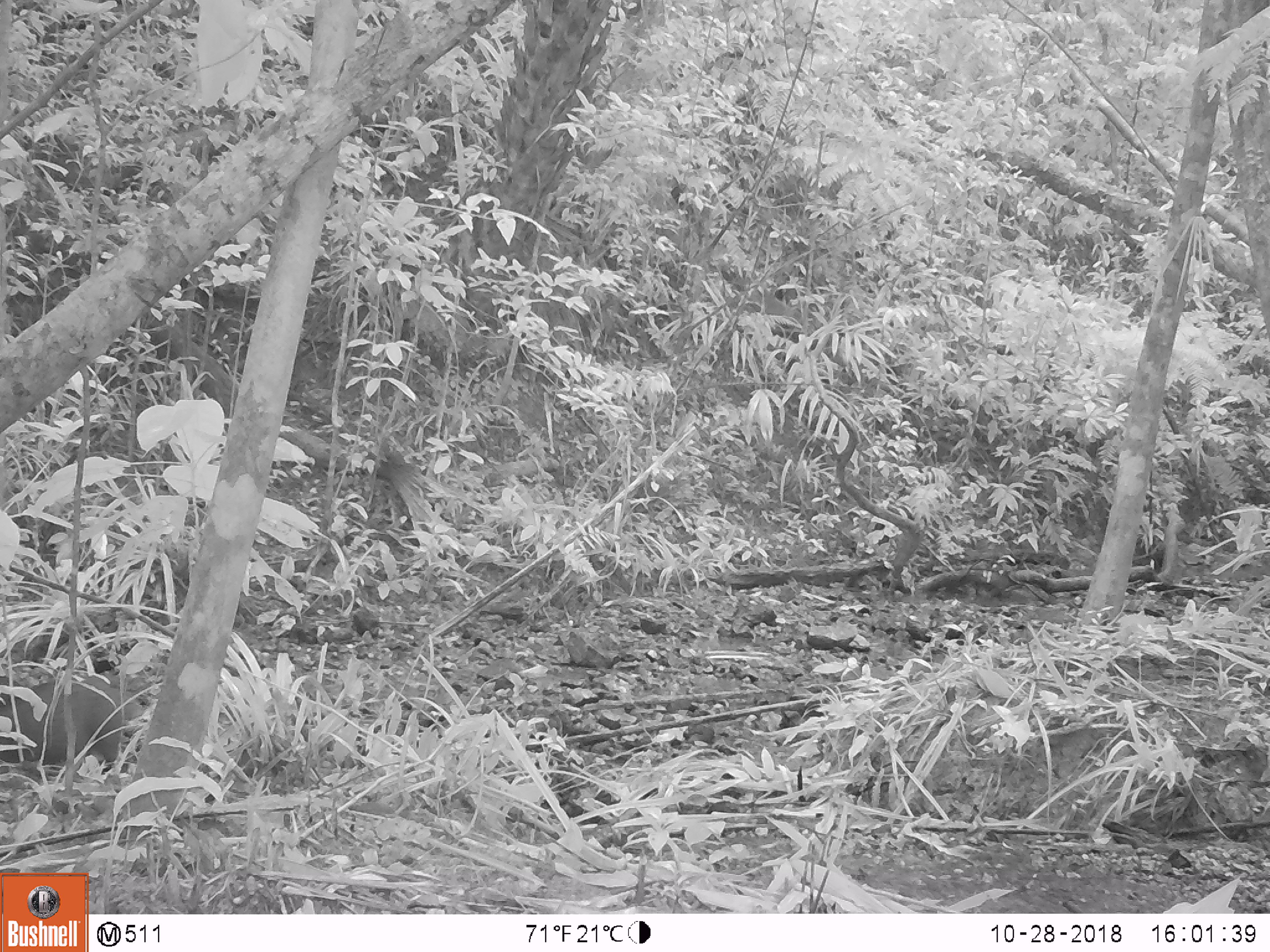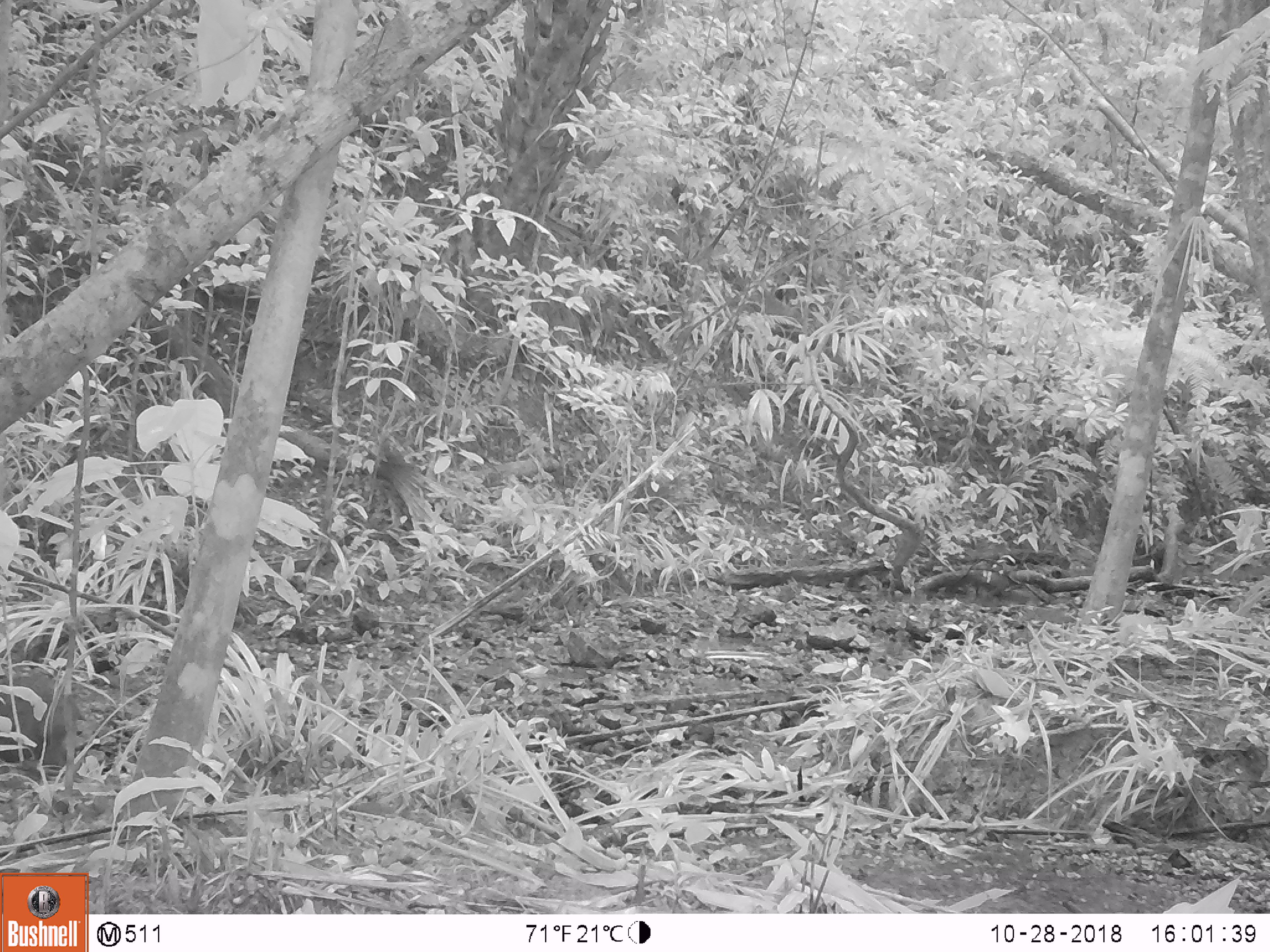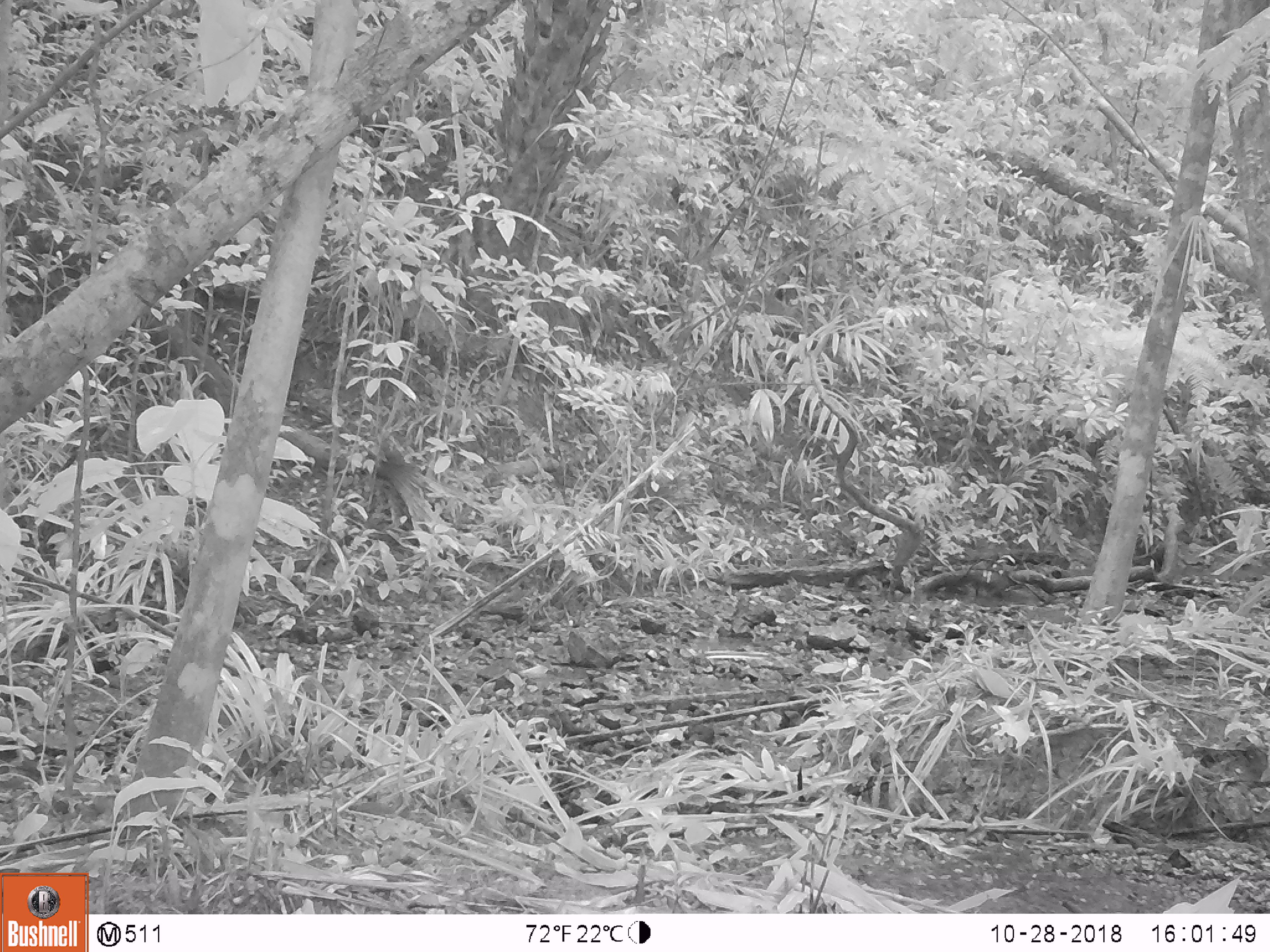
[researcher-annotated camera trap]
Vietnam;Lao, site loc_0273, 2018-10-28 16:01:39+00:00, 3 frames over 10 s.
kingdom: Animalia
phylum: Chordata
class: Mammalia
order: Artiodactyla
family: Suidae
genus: Sus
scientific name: Sus scrofa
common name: eurasian wild pig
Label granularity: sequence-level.